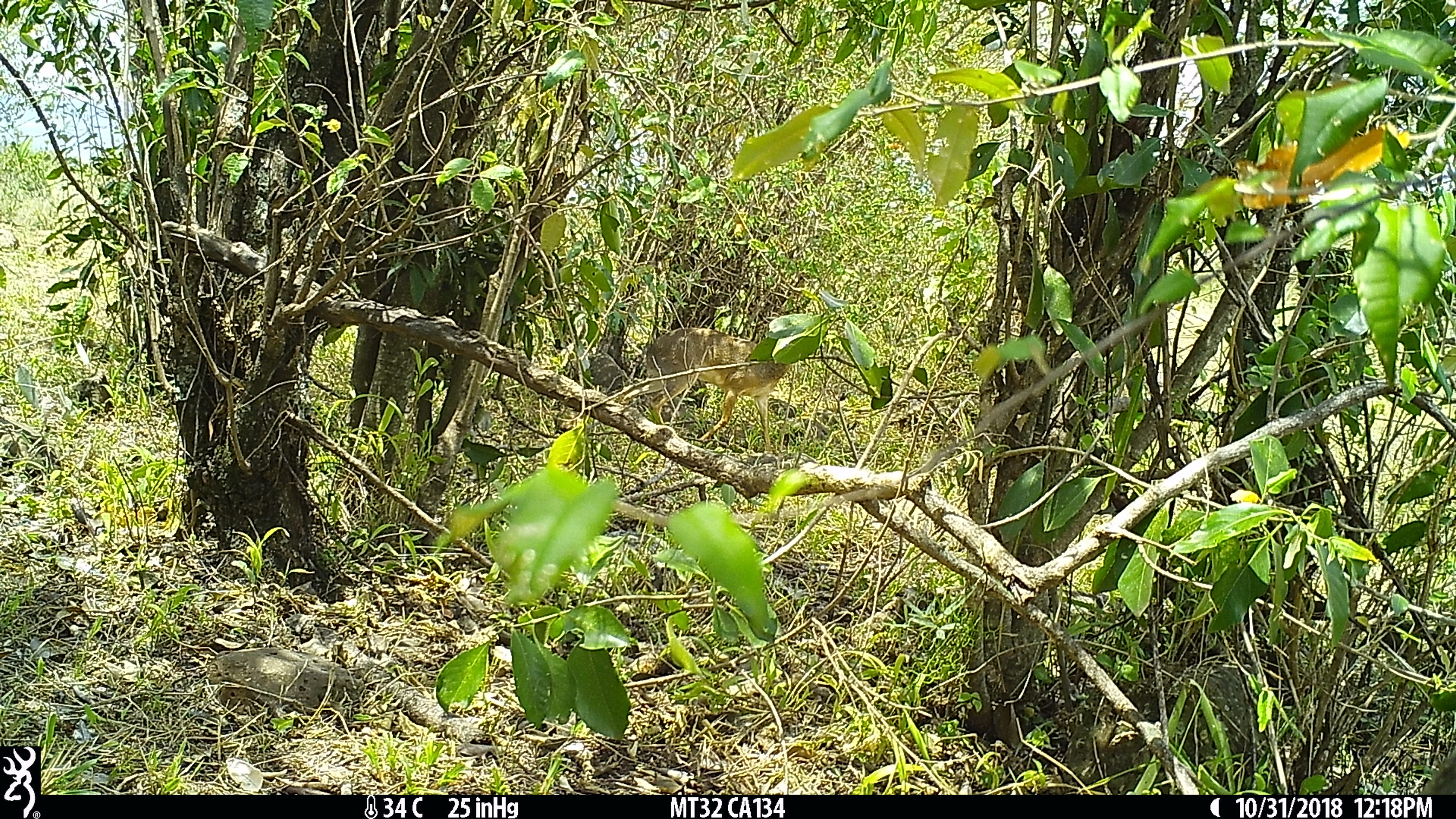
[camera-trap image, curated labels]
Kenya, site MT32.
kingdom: Animalia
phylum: Chordata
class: Mammalia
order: Artiodactyla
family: Bovidae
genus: Madoqua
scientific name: Madoqua kirkii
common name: kirk's dik-dik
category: dikdik